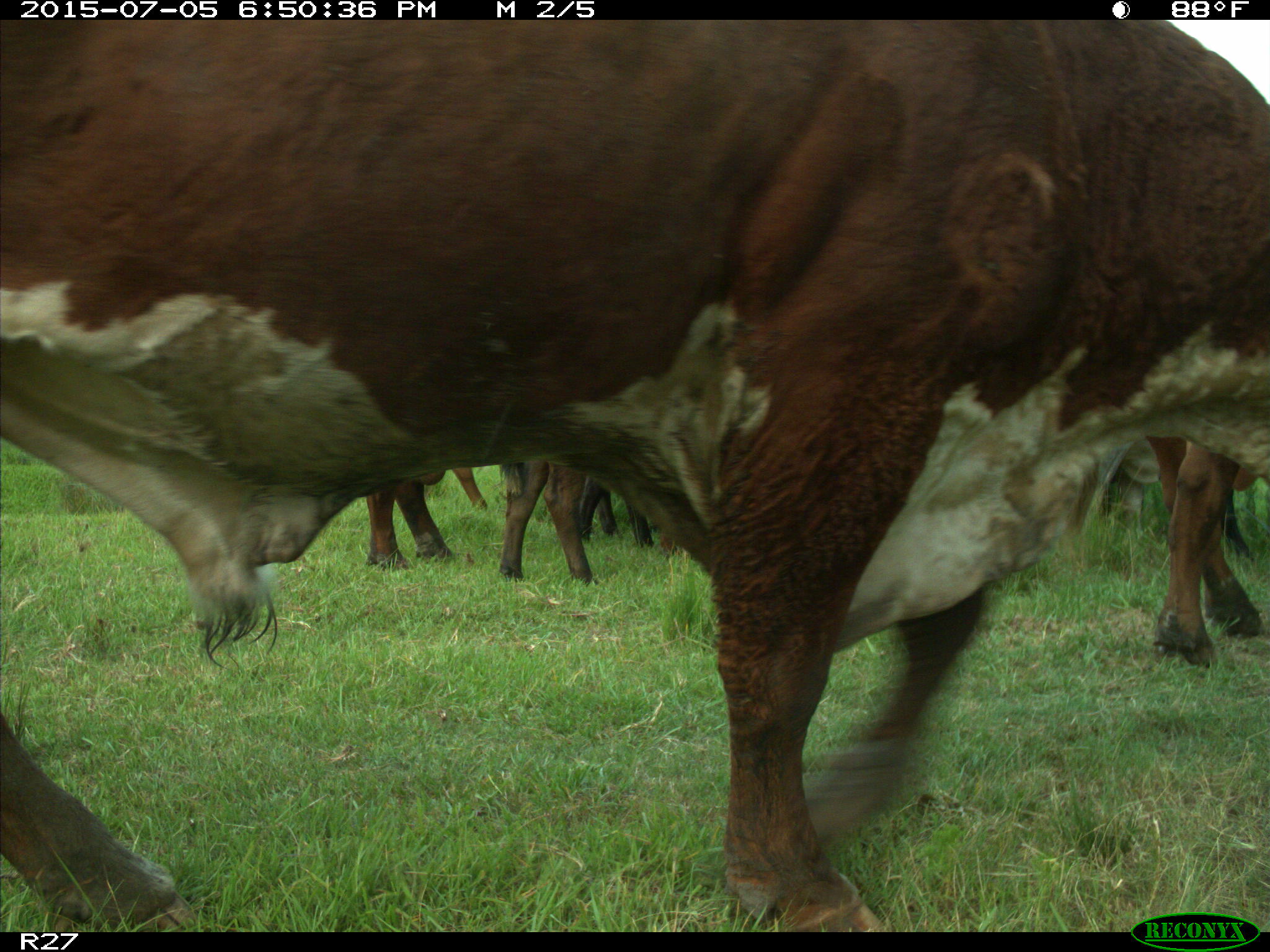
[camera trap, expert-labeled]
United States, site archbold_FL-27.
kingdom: Animalia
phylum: Chordata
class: Mammalia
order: Artiodactyla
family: Bovidae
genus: Bos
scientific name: Bos taurus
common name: domestic cow